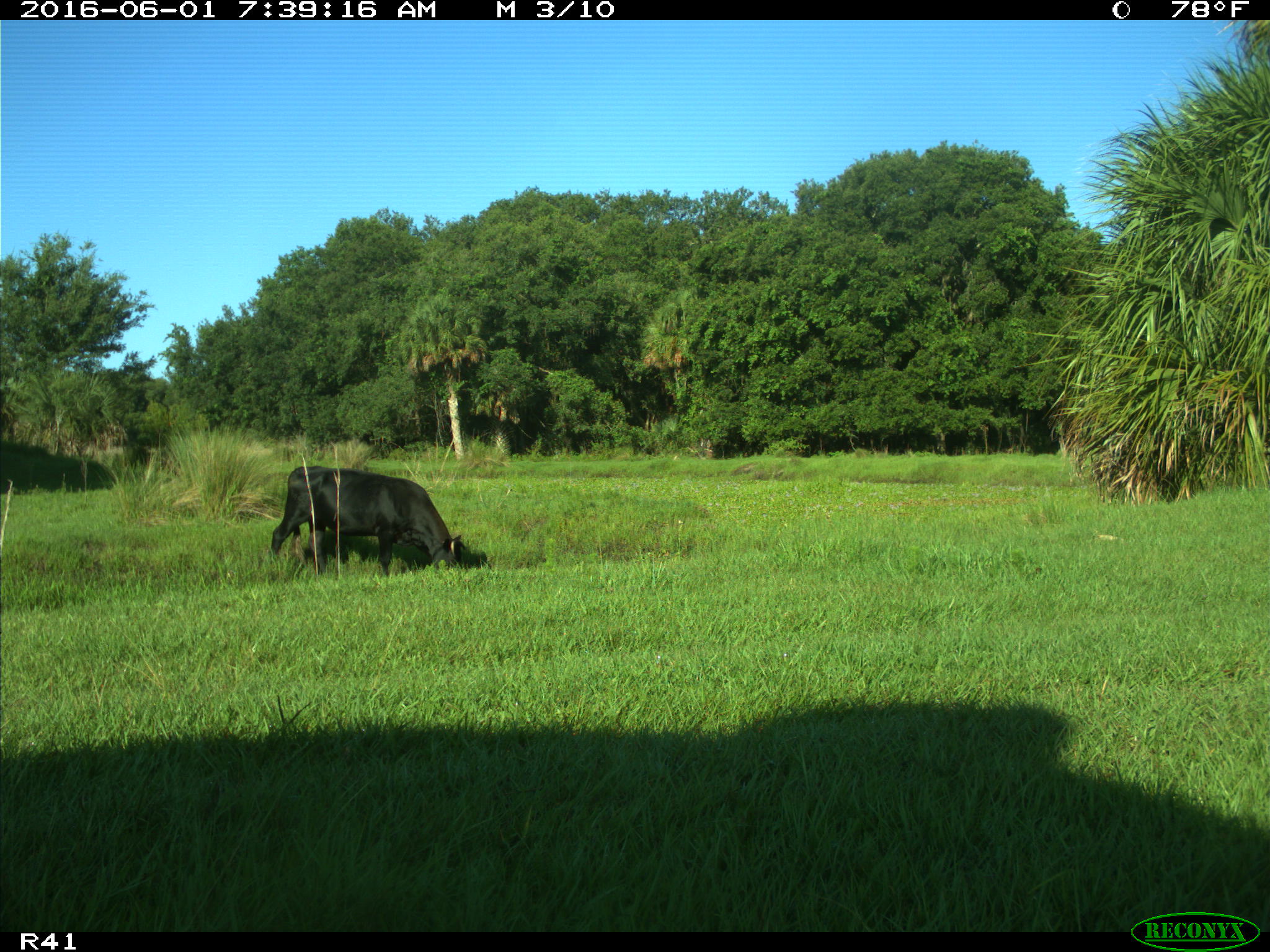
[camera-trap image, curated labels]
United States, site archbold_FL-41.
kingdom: Animalia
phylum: Chordata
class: Mammalia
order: Artiodactyla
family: Bovidae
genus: Bos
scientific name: Bos taurus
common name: domestic cow